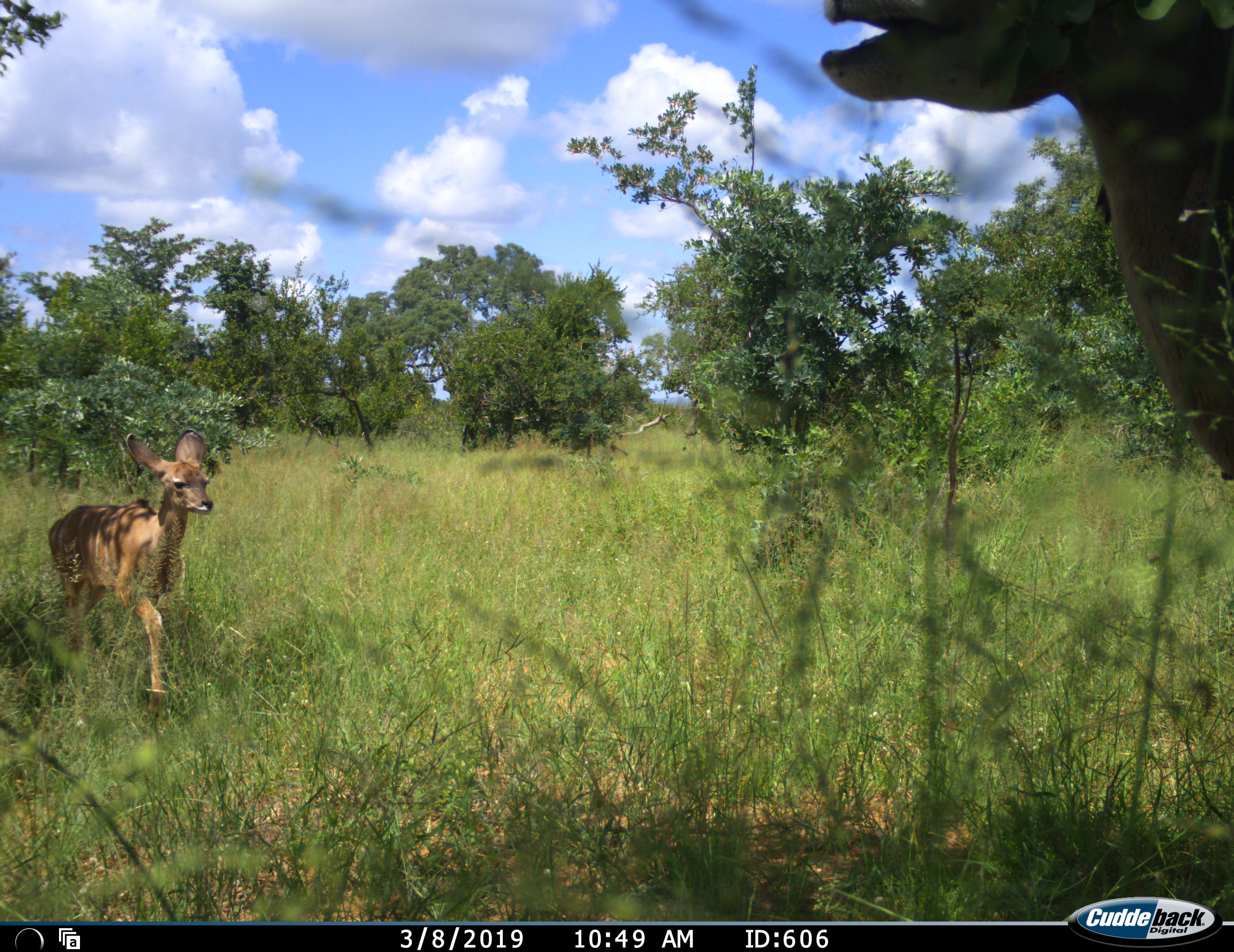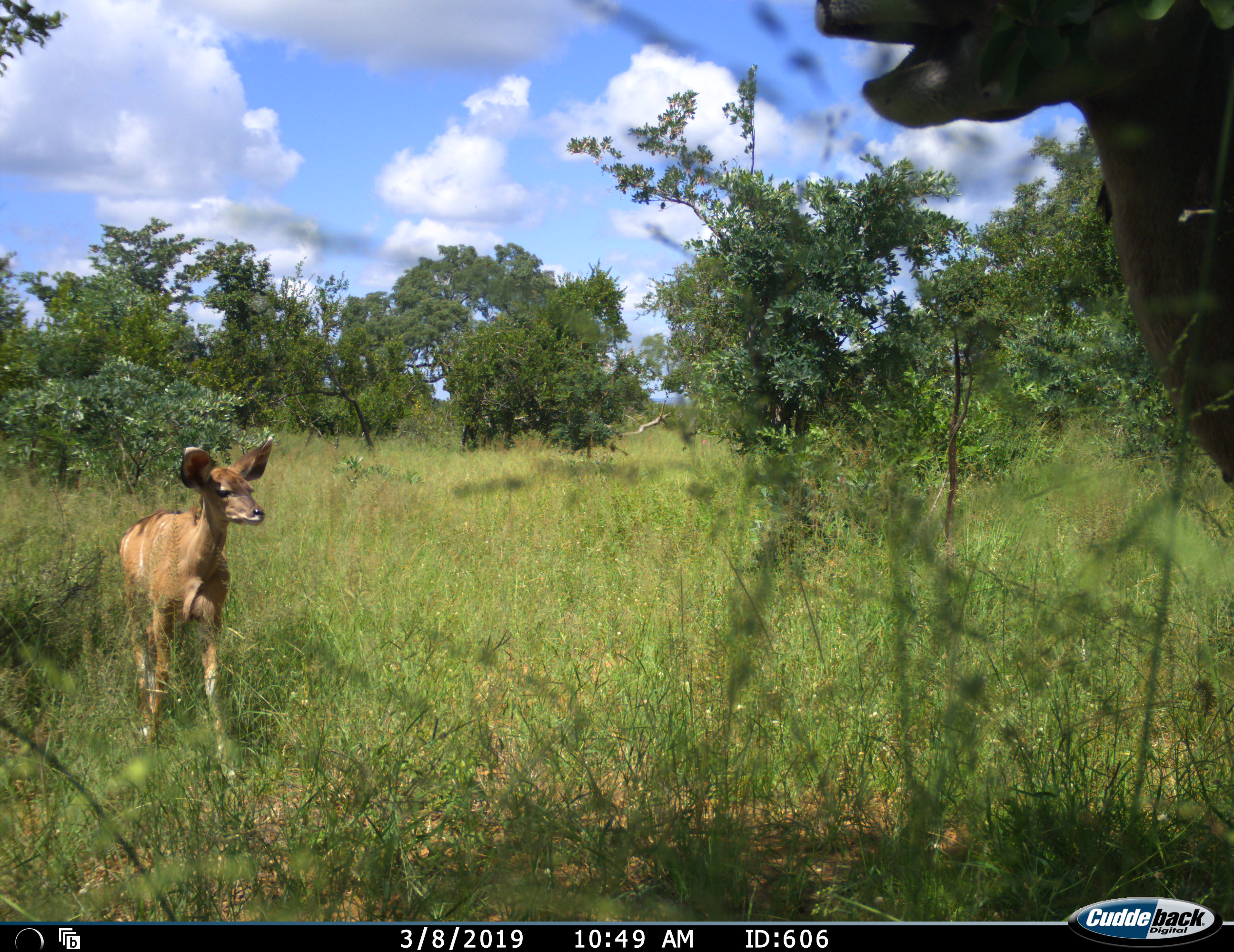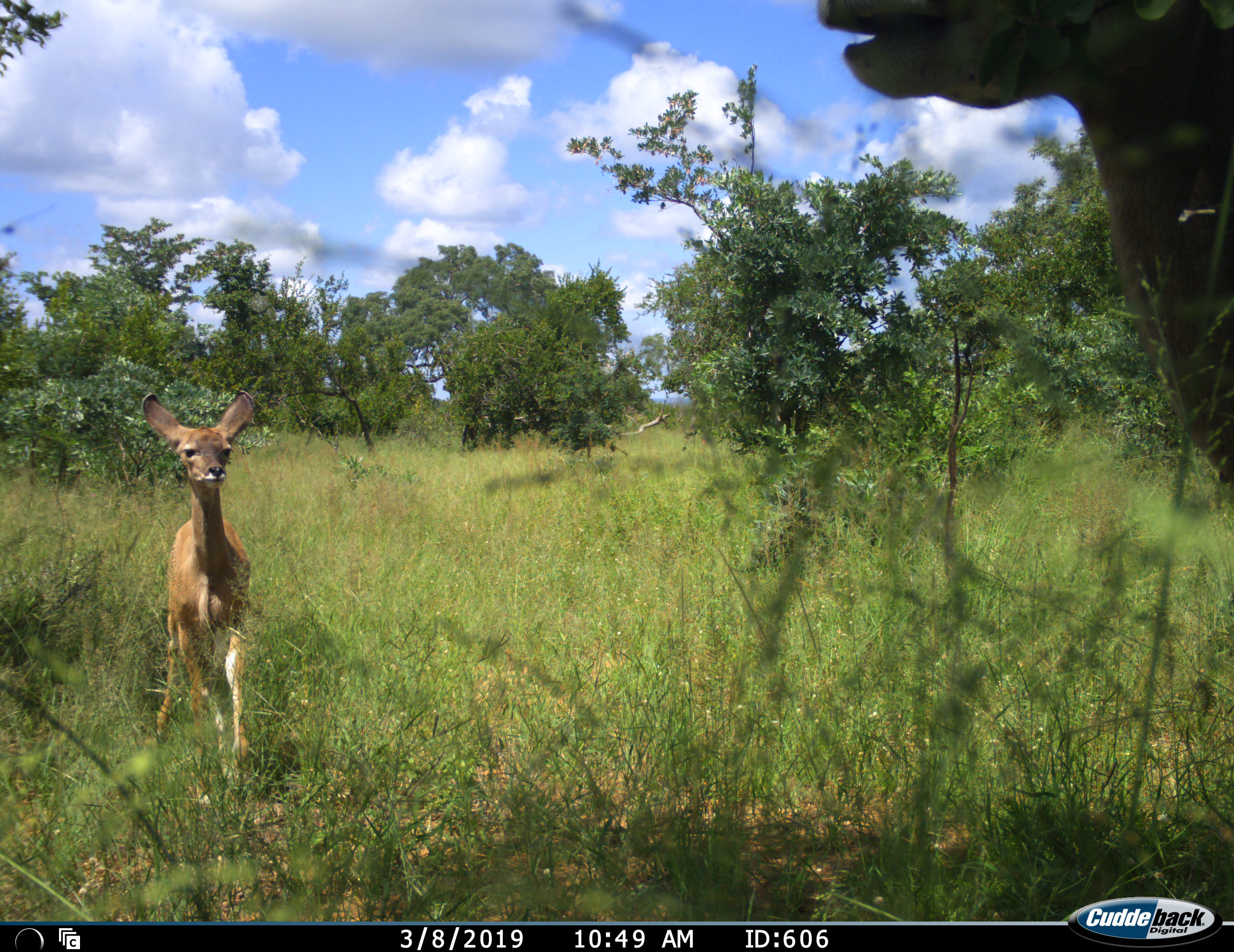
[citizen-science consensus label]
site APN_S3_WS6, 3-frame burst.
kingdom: Animalia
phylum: Chordata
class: Mammalia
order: Artiodactyla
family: Bovidae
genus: Tragelaphus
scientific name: Tragelaphus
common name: kudu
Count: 2.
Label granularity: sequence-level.